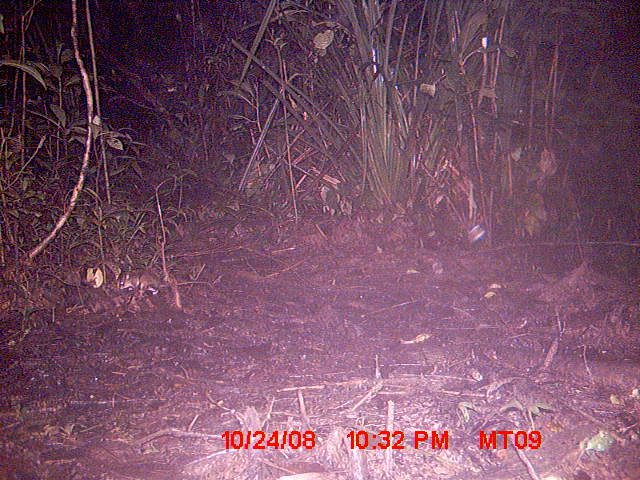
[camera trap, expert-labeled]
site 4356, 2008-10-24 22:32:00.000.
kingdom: Animalia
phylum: Chordata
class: Aves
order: Cuculiformes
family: Cuculidae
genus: Coua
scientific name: Coua serriana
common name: red-breasted coua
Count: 1.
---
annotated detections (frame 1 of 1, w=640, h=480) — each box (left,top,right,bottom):
coua serriana: (117,267,208,296)